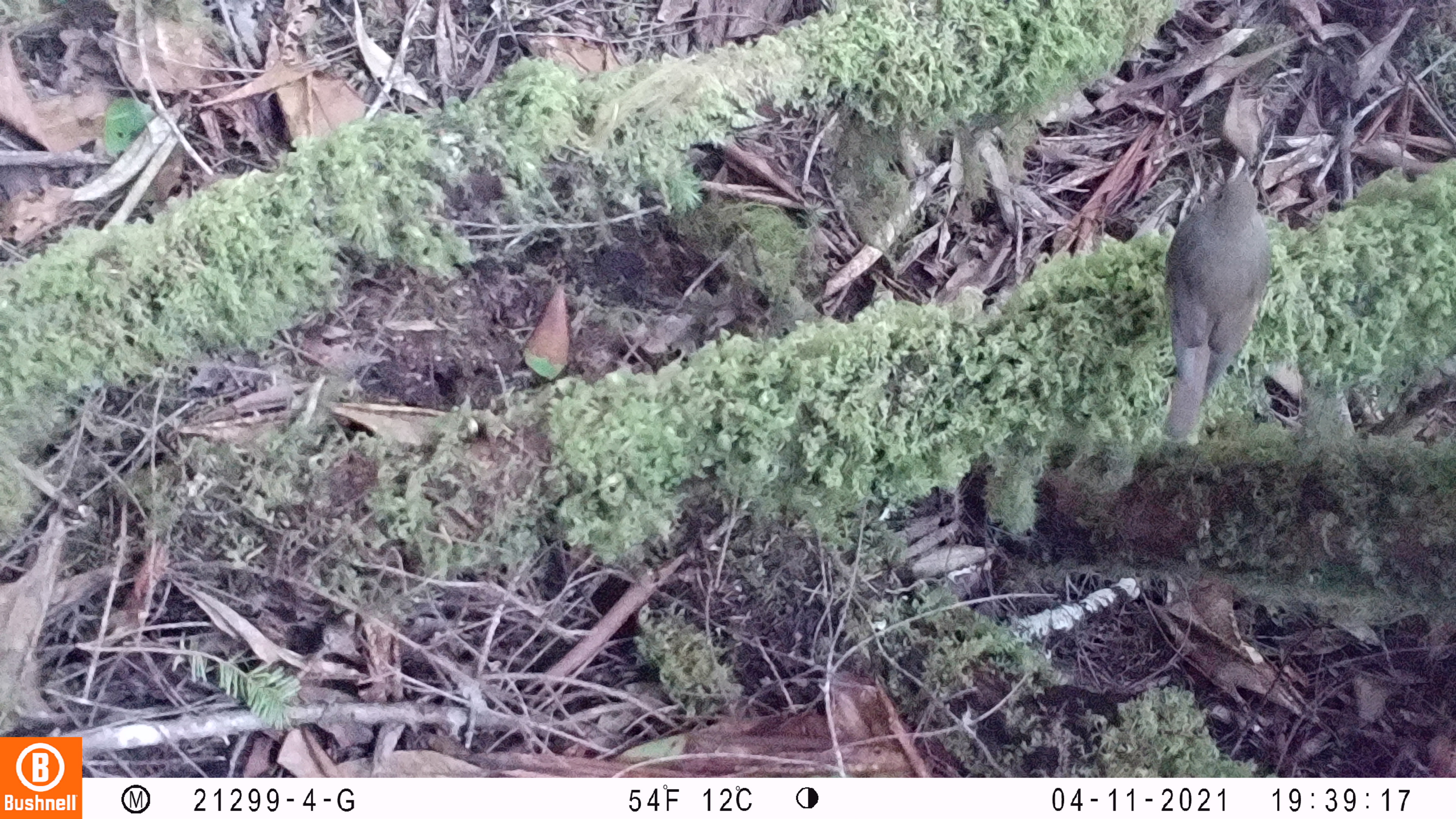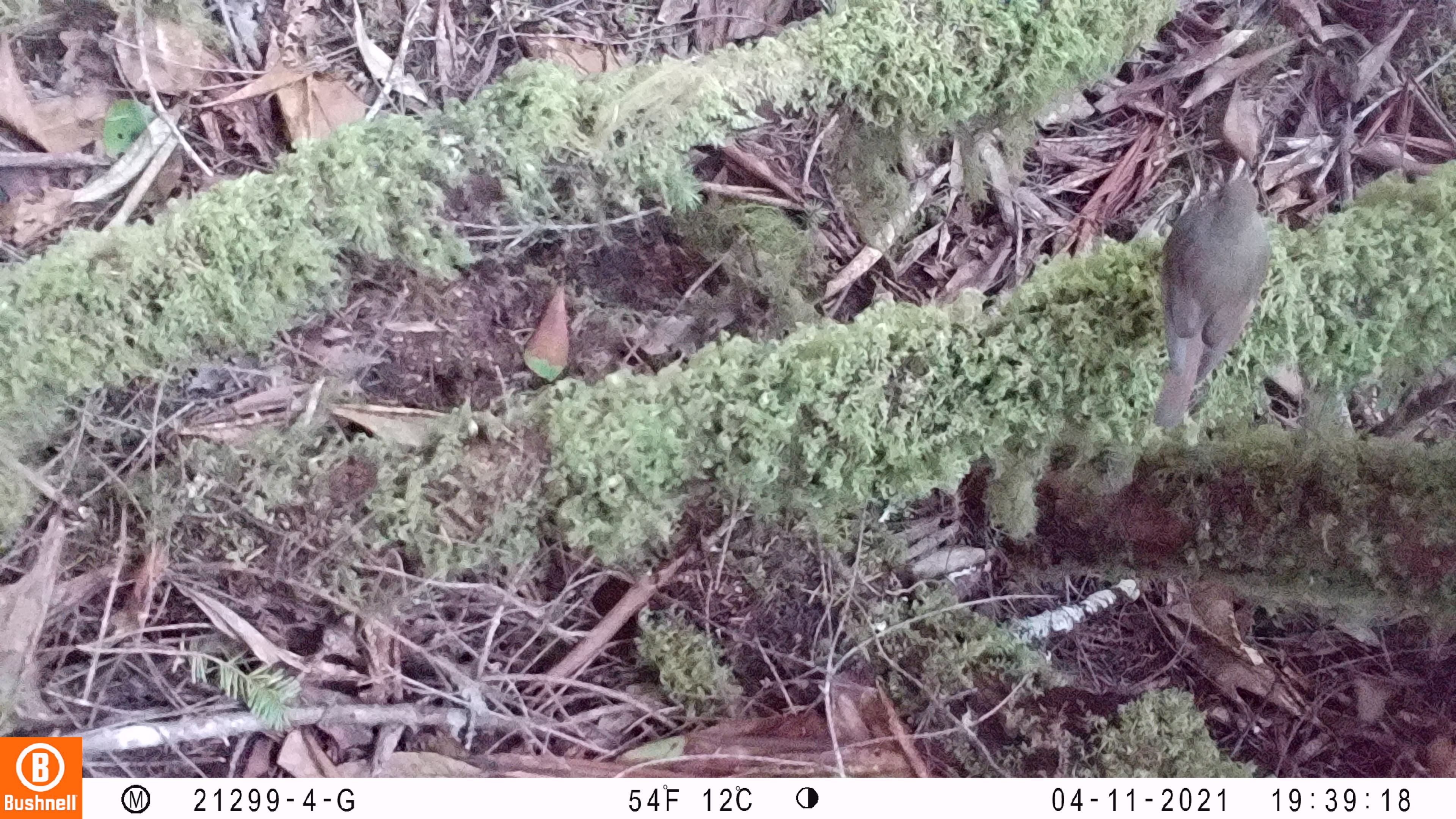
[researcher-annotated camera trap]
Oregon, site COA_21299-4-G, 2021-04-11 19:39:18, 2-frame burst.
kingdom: Animalia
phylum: Chordata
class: Aves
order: Passeriformes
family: Turdidae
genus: Catharus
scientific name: Catharus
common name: brown thrushes and nightingale-thrushes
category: catharus species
Catharus species (brown thrushes and nightingale-thrushes) (Catharus).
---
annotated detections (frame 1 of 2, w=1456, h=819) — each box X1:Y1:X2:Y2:
catharus species: 1145:152:1276:441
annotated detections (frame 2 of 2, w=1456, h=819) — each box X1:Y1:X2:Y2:
catharus species: 1145:151:1275:430